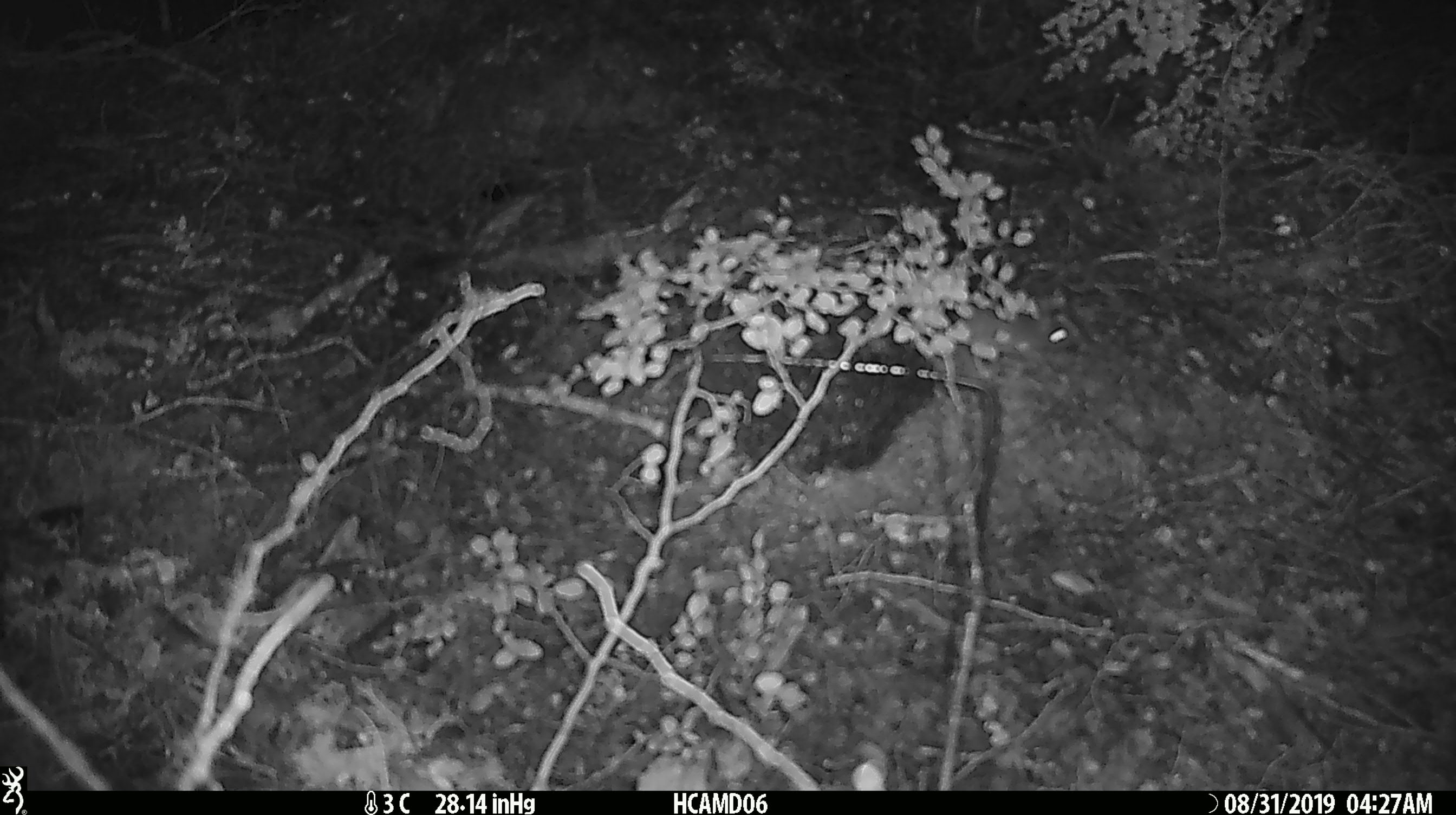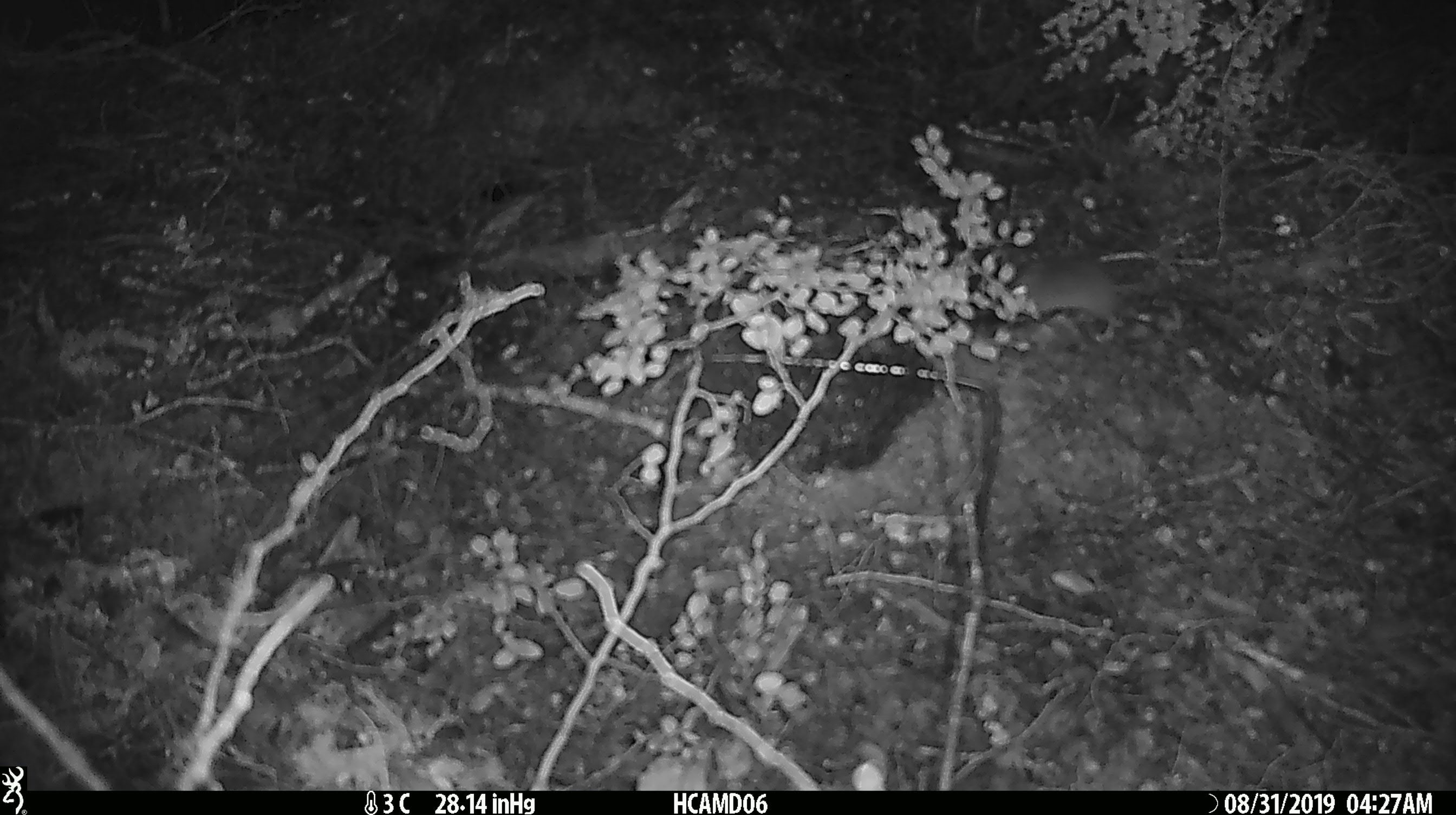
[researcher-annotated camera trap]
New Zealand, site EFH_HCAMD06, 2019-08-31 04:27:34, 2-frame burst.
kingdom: Animalia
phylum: Chordata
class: Mammalia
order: Rodentia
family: Muridae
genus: Mus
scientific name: Mus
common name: mouse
Mouse (Mus).